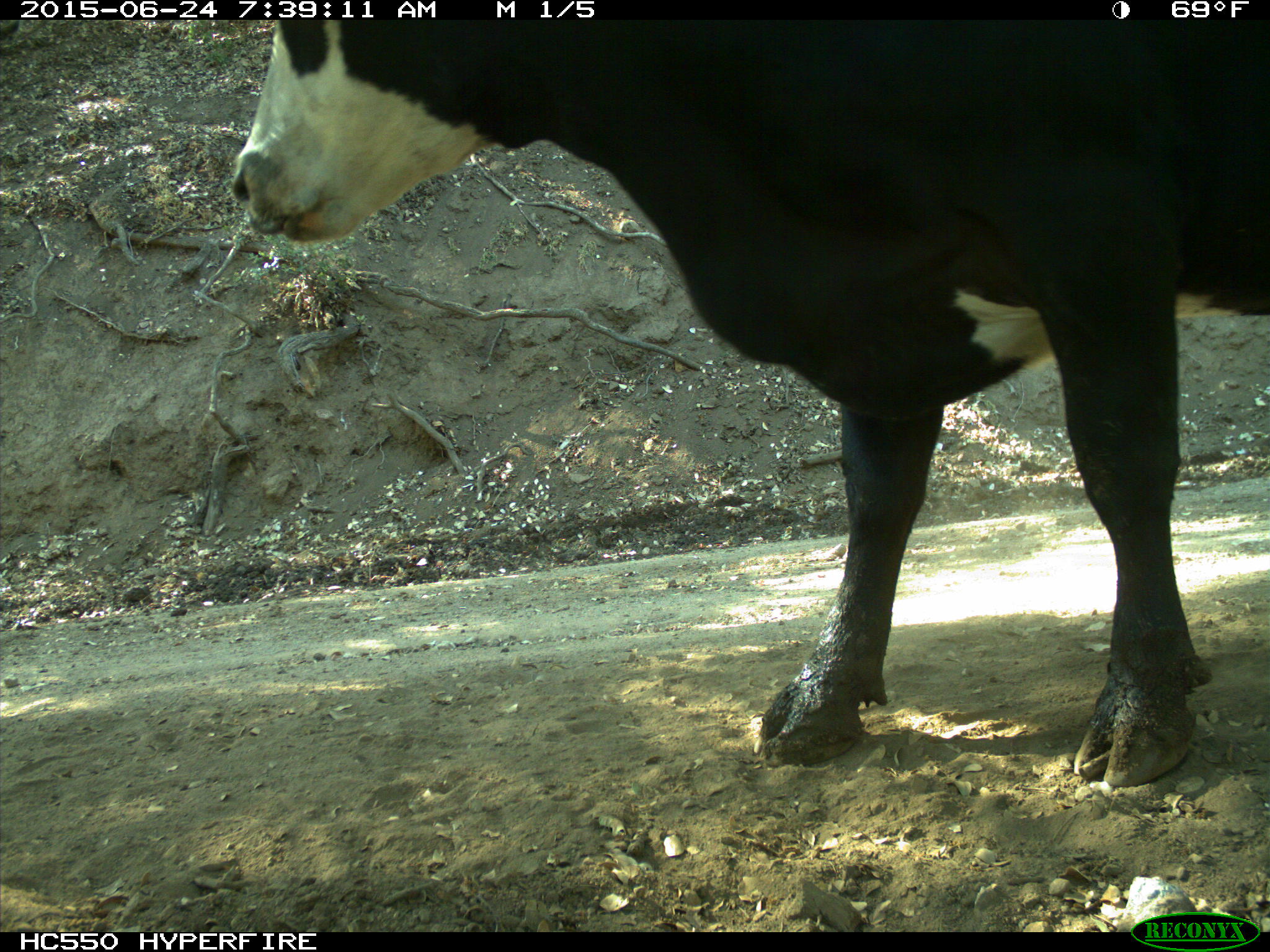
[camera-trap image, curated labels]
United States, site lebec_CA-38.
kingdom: Animalia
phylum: Chordata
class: Mammalia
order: Artiodactyla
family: Bovidae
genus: Bos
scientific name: Bos taurus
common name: domestic cow